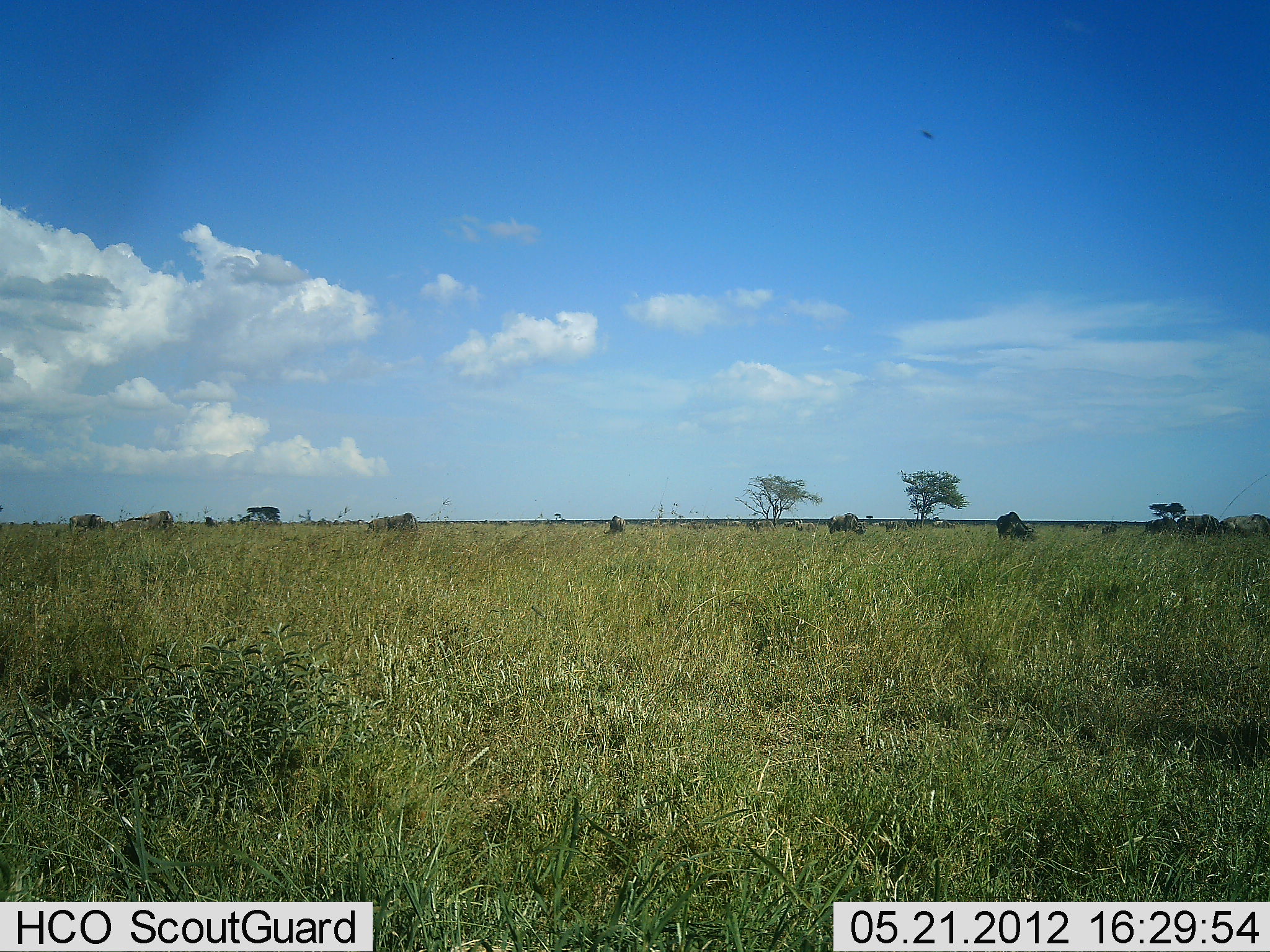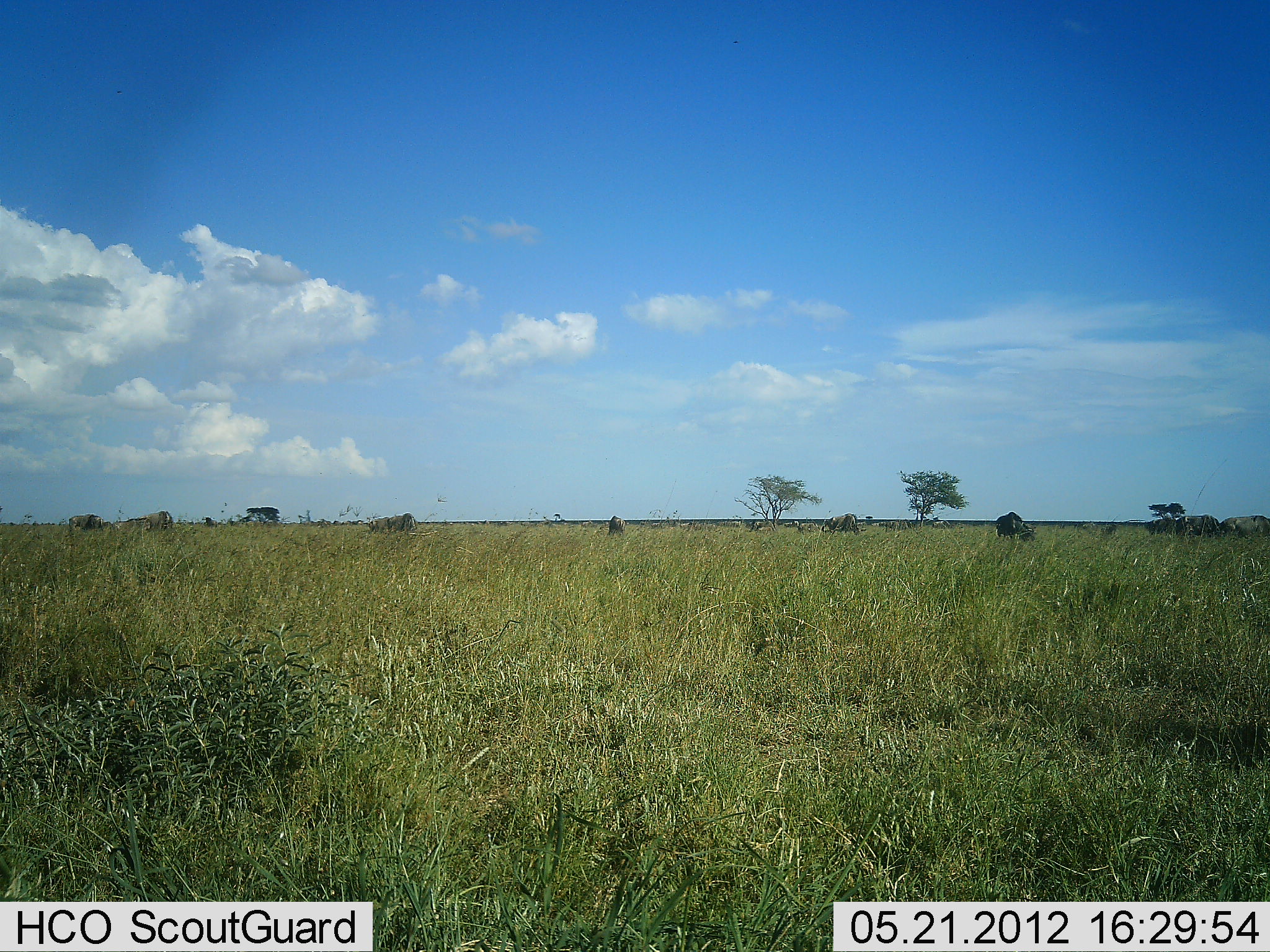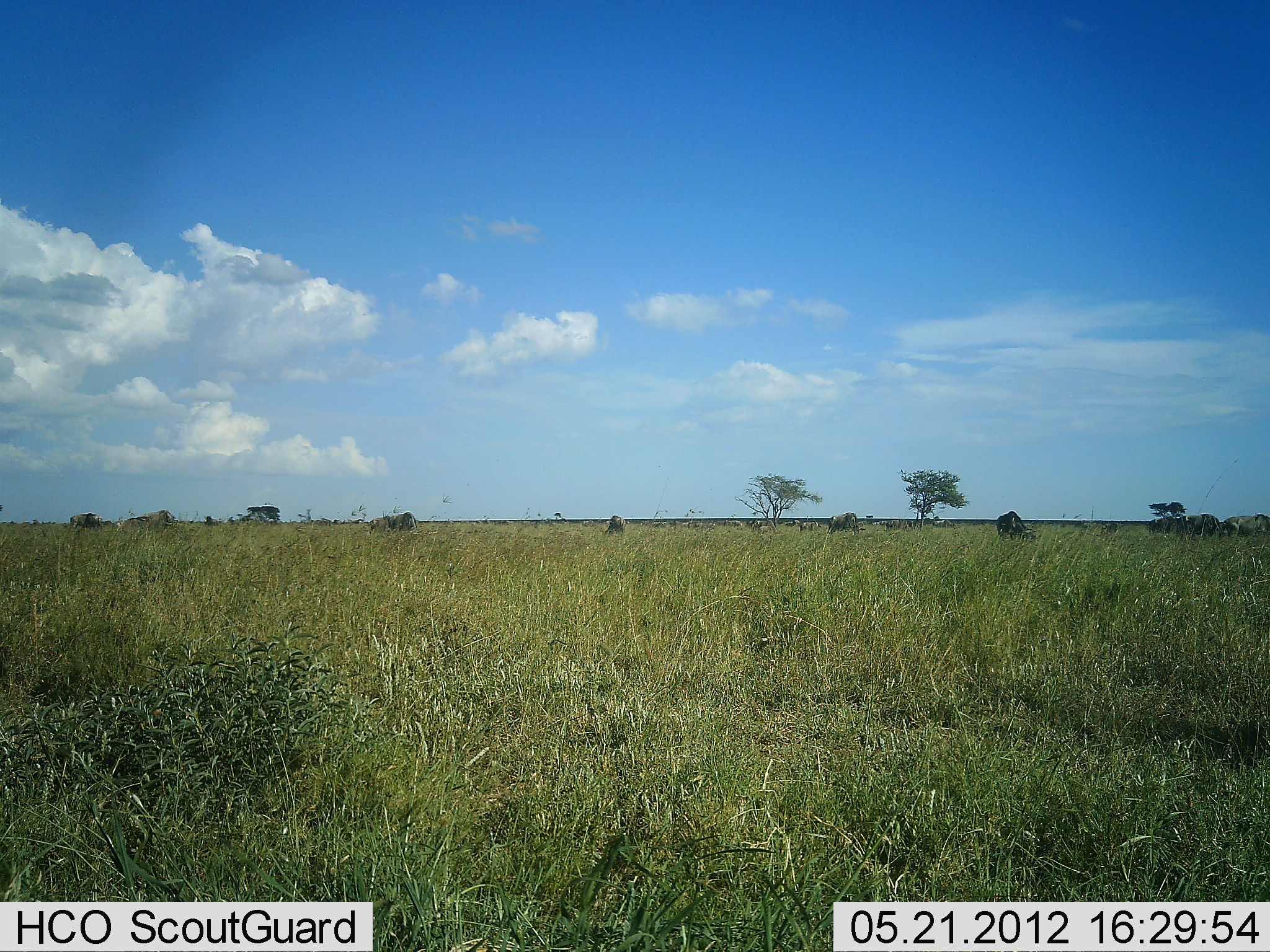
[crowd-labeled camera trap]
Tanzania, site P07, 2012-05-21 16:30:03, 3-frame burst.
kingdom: Animalia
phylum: Chordata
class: Mammalia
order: Artiodactyla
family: Bovidae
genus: Connochaetes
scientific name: Connochaetes taurinus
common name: blue wildebeest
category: wildebeest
Wildebeest (blue wildebeest) (Connochaetes taurinus), count 8. Behavior (volunteer vote fractions): standing 33%, resting 0%, moving 0%, interacting 0%. Young present (vote fraction): 11%. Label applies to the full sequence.